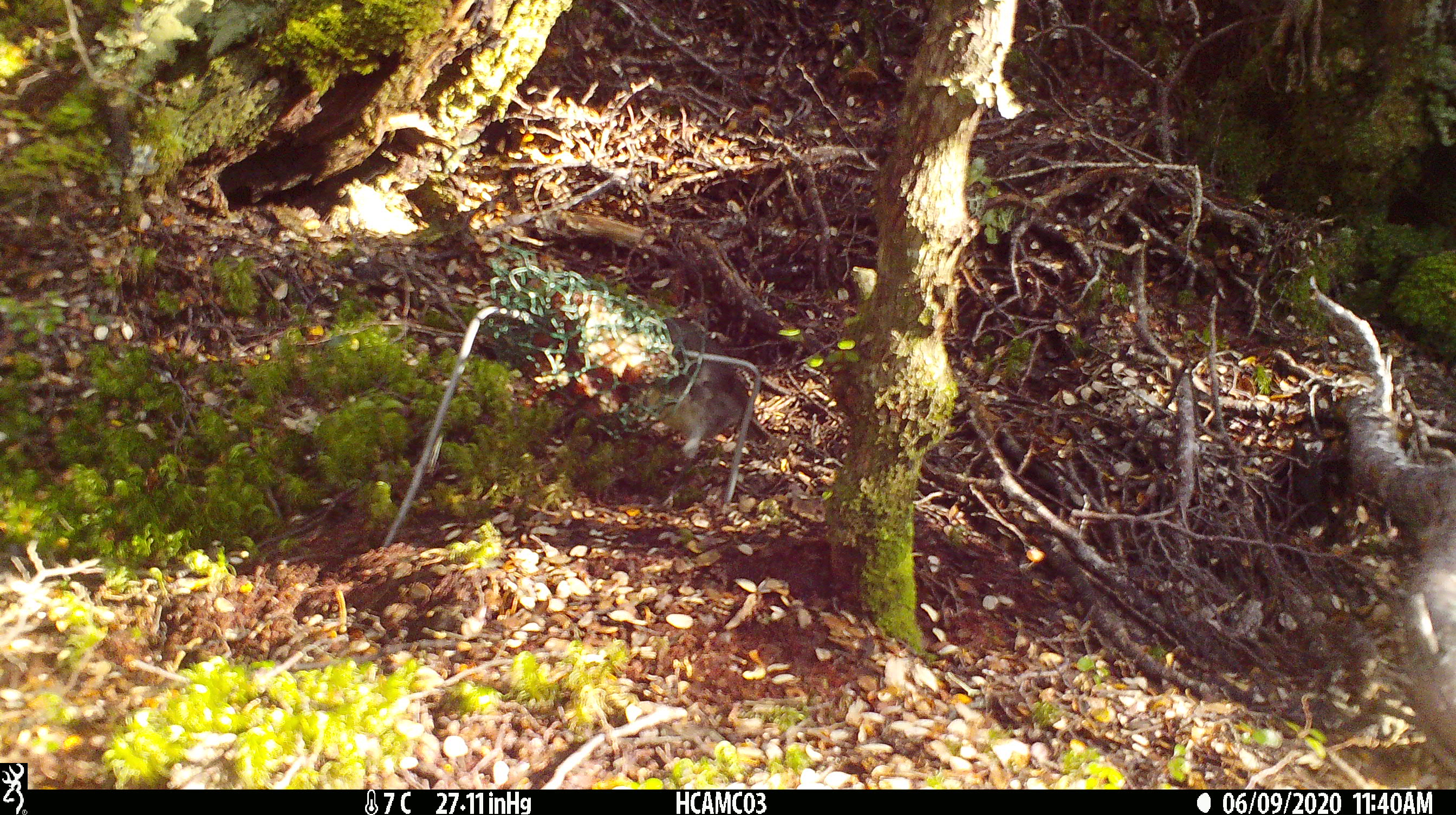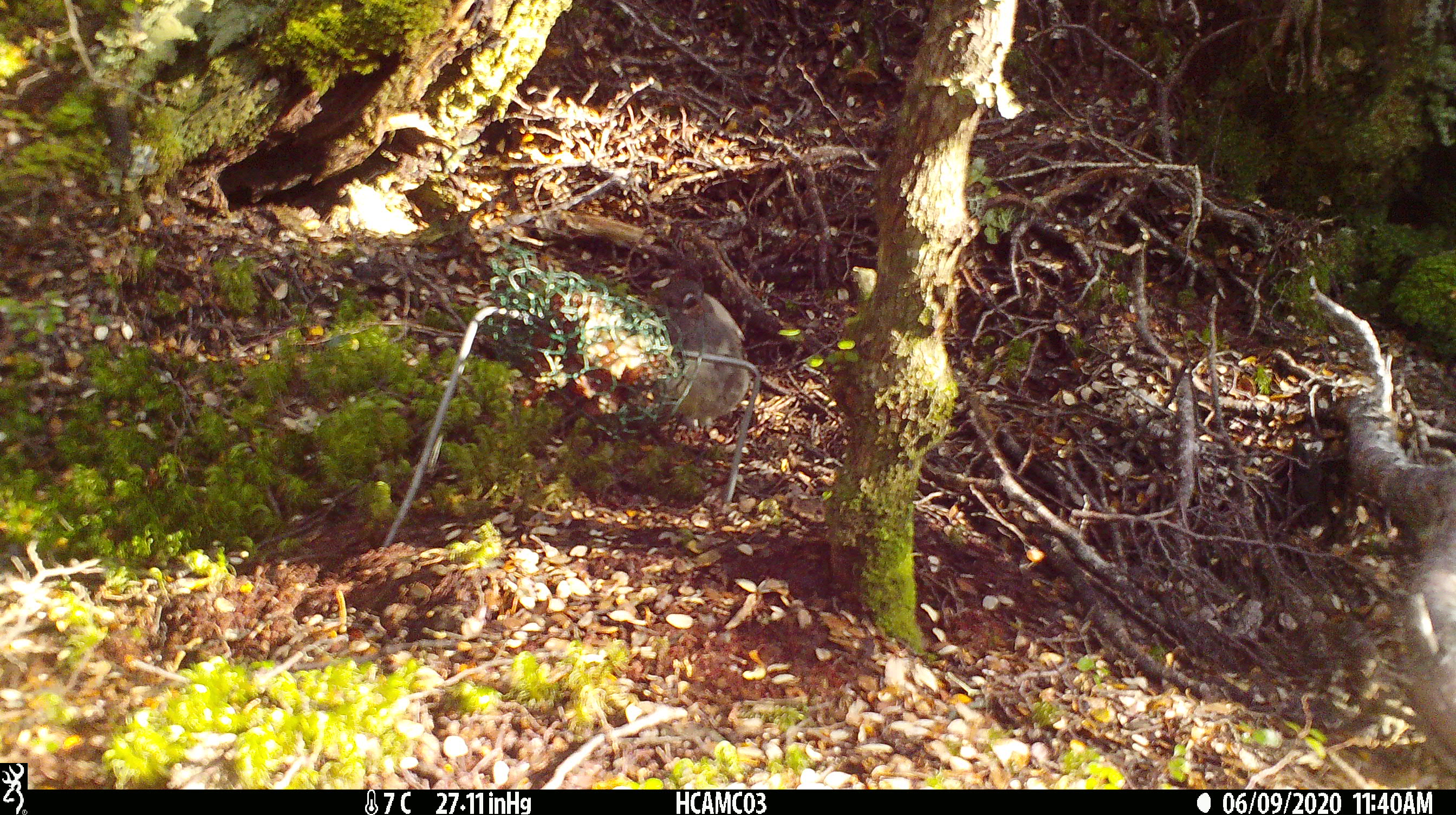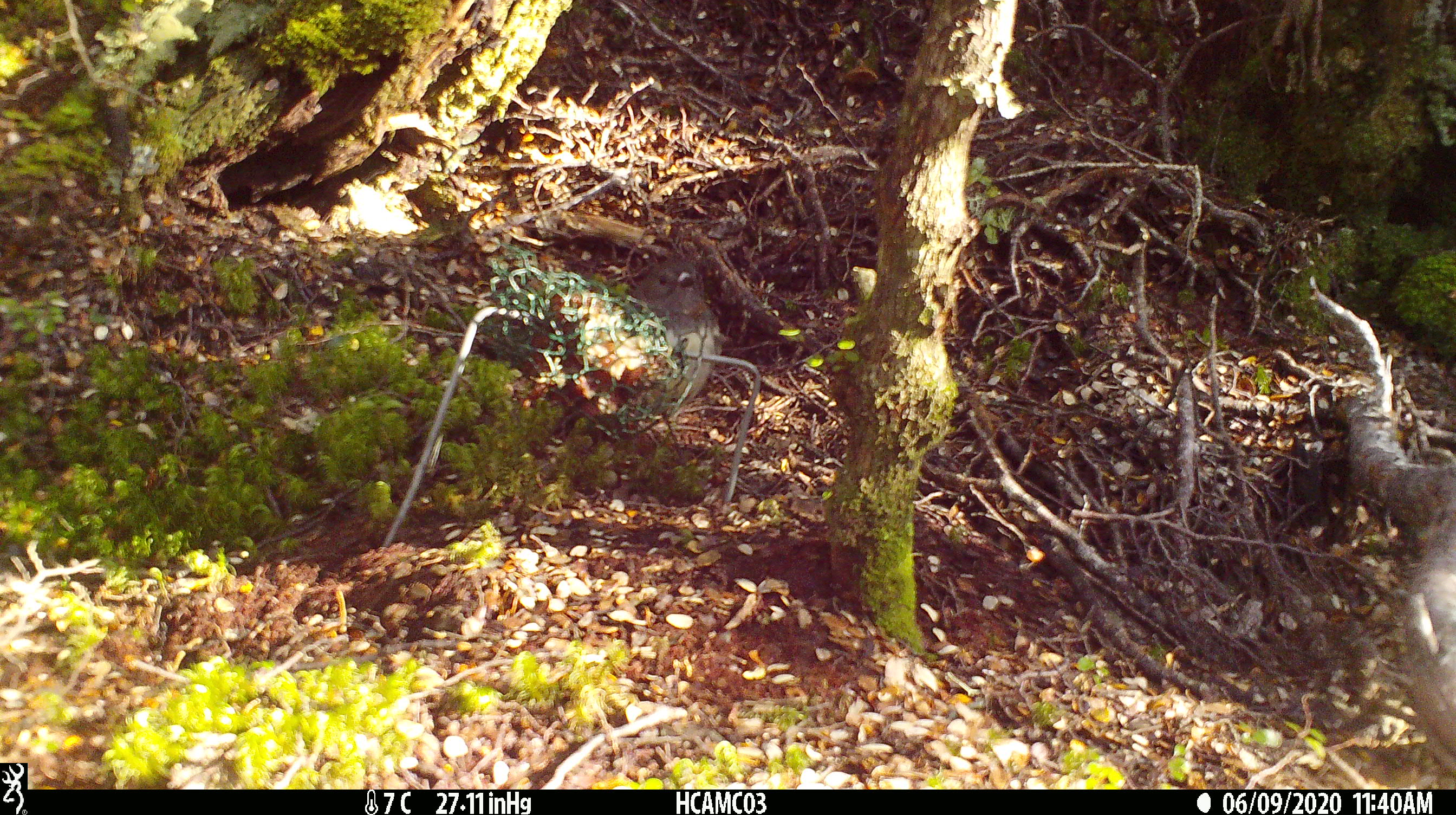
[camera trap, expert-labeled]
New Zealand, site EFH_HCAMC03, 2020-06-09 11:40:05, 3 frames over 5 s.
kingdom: Animalia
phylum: Chordata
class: Aves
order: Passeriformes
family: Petroicidae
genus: Petroica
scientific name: Petroica australis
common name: new zealand robin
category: robin